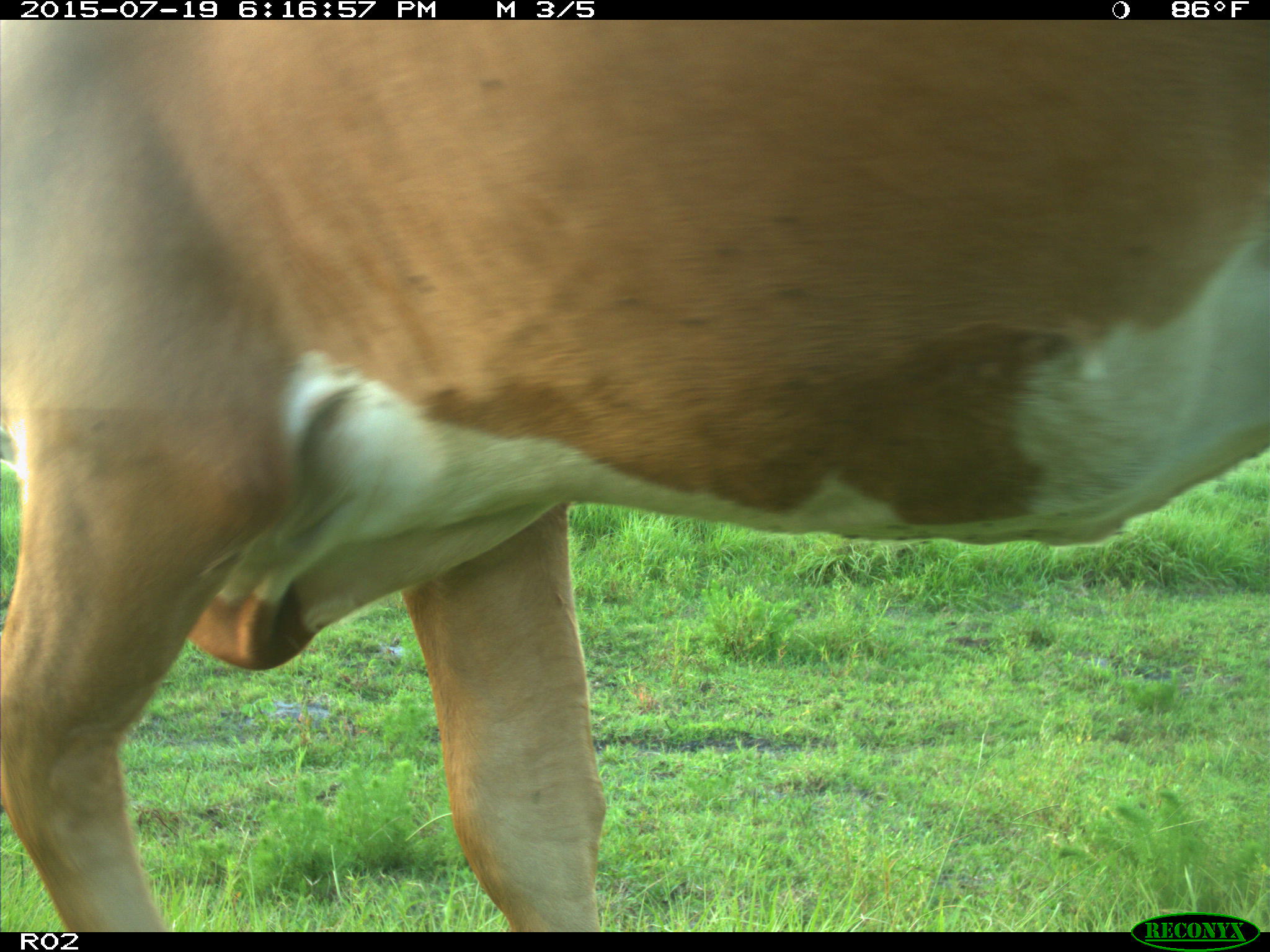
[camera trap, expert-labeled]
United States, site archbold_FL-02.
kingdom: Animalia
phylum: Chordata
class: Mammalia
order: Artiodactyla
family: Bovidae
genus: Bos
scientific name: Bos taurus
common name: domestic cow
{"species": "Bos taurus (domestic cow)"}